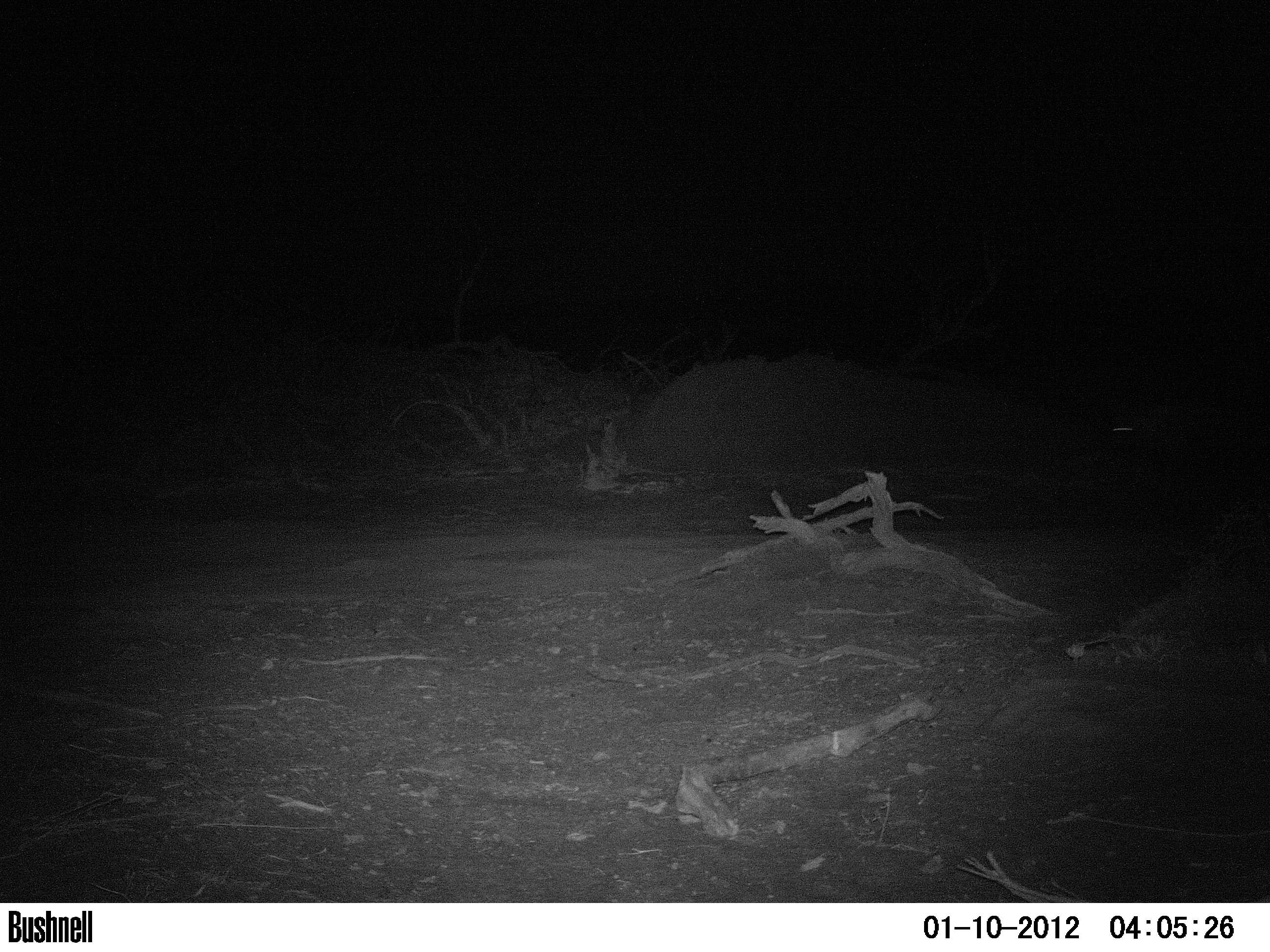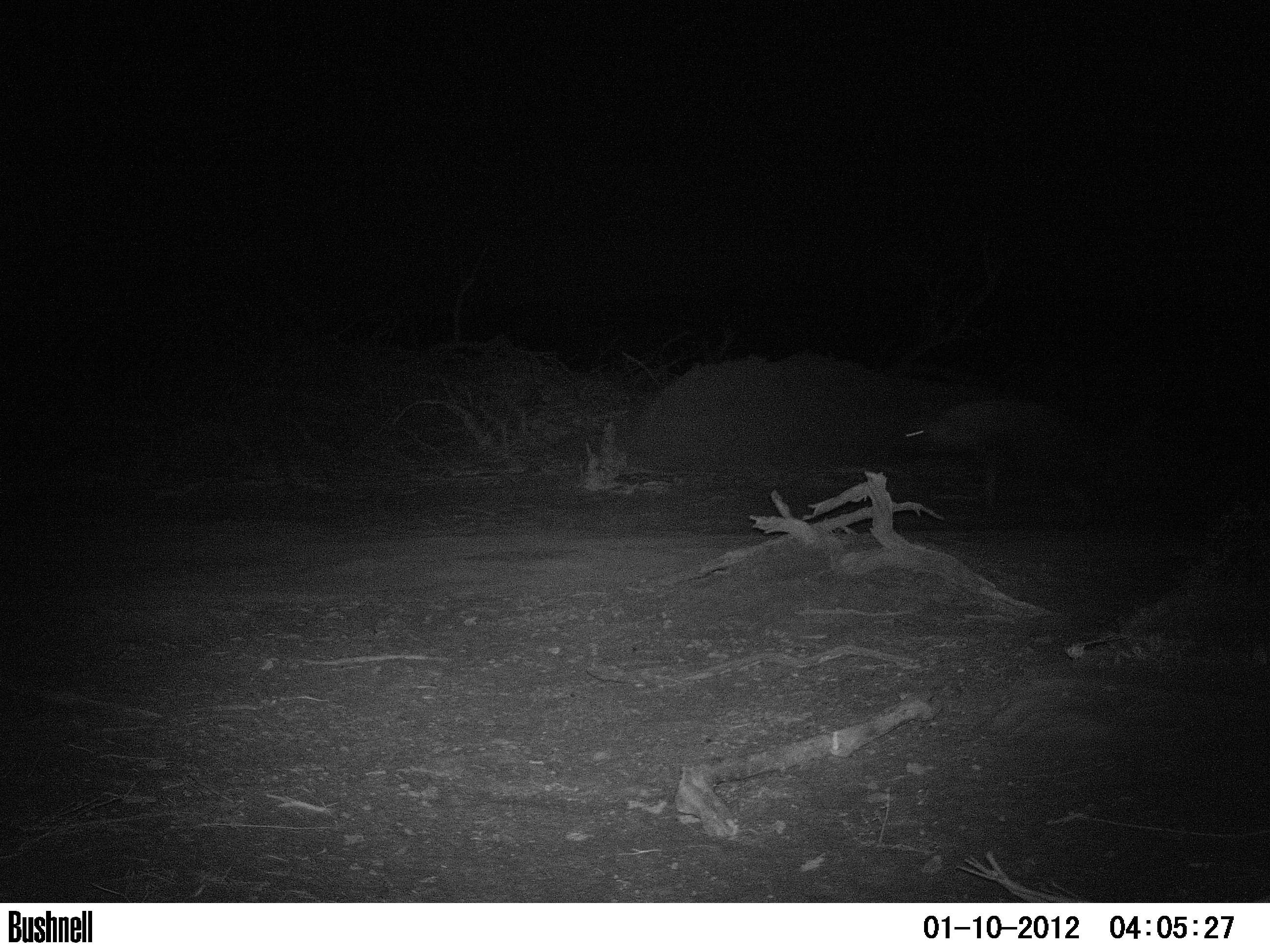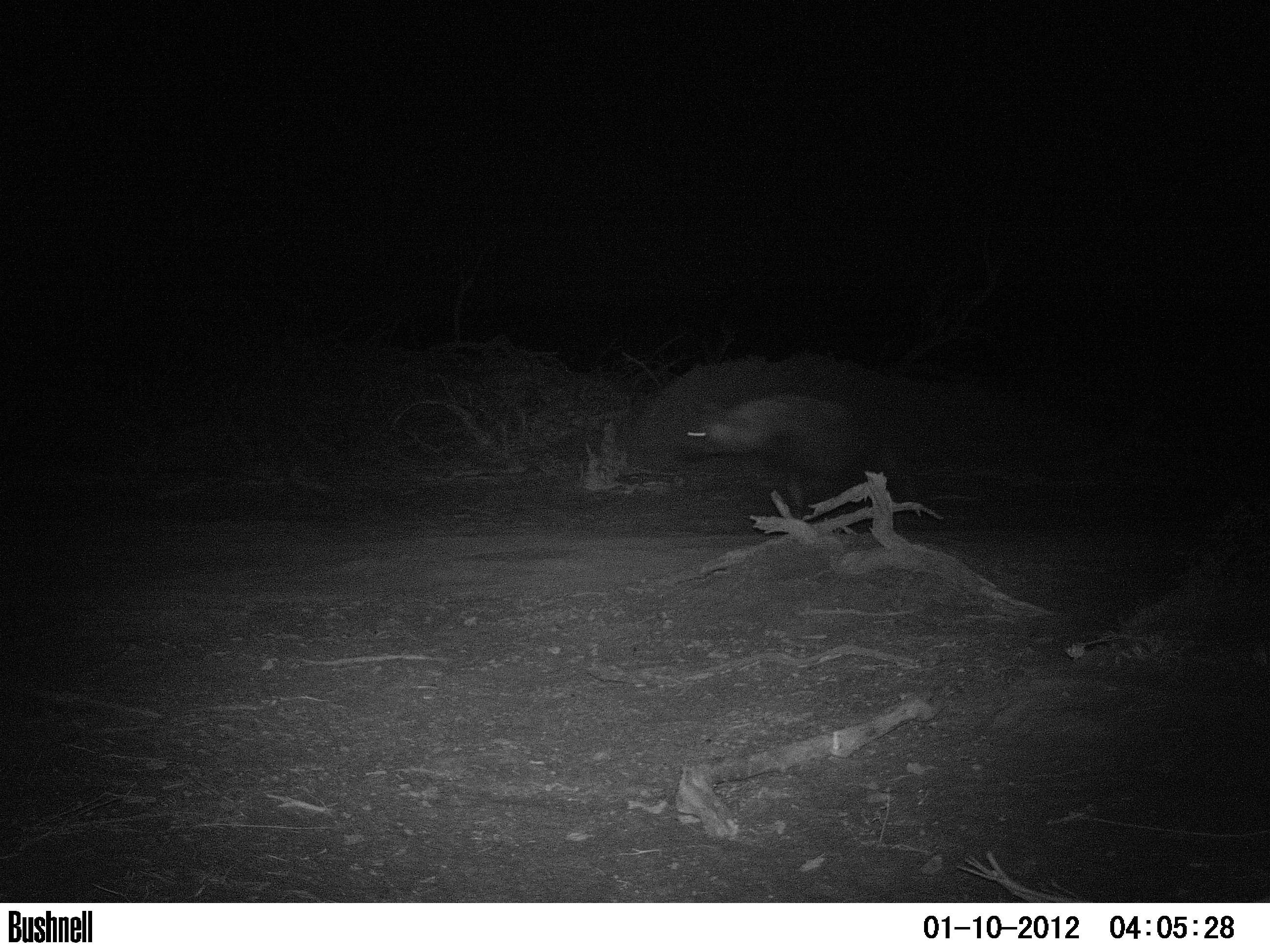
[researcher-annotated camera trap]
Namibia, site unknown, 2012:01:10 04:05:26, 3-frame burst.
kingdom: Animalia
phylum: Chordata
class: Mammalia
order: Carnivora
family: Hyaenidae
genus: Parahyaena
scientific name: Parahyaena brunnea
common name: brown hyena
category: hyaena brunnea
Hyaena brunnea (brown hyena) (Parahyaena brunnea).